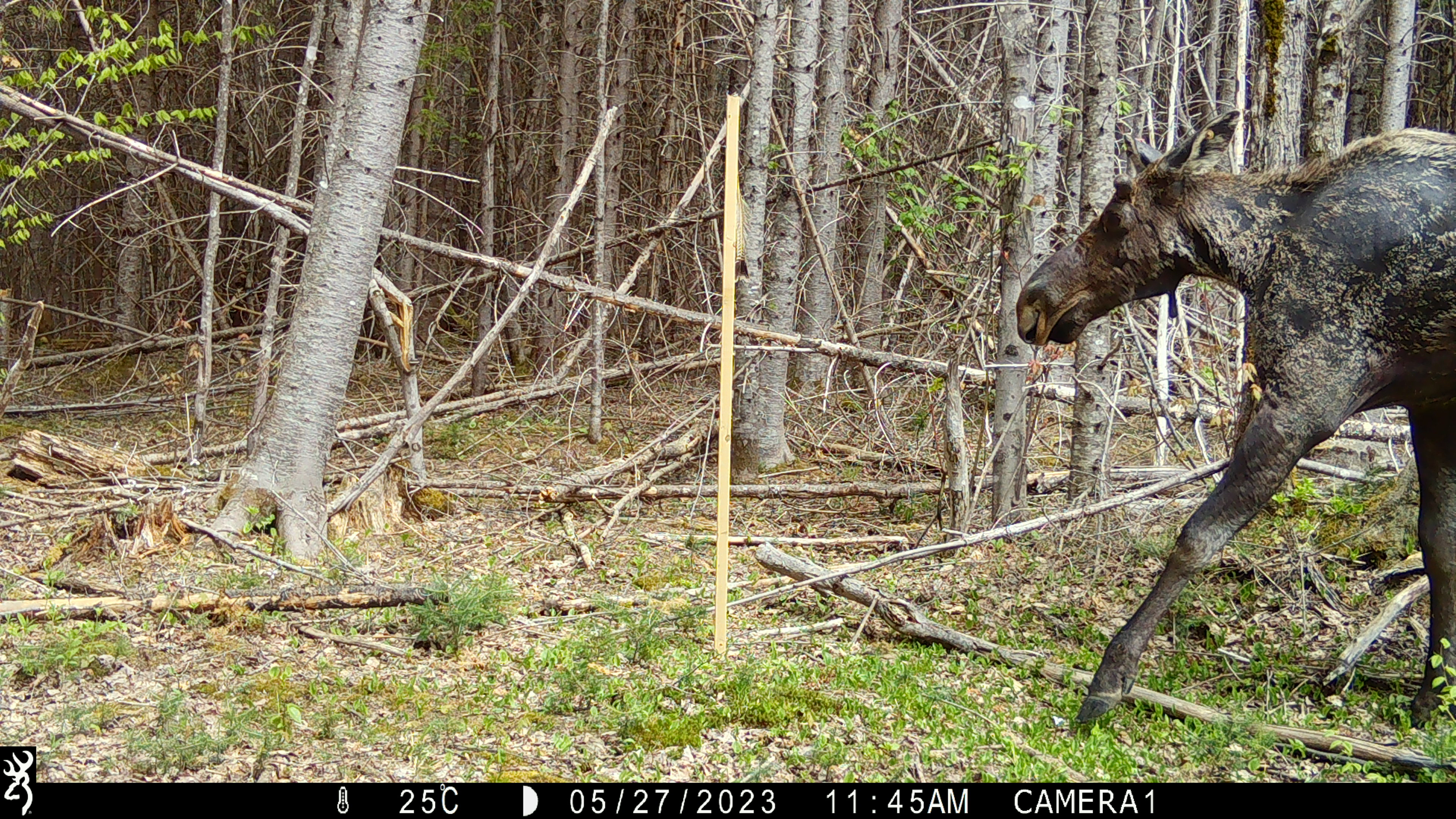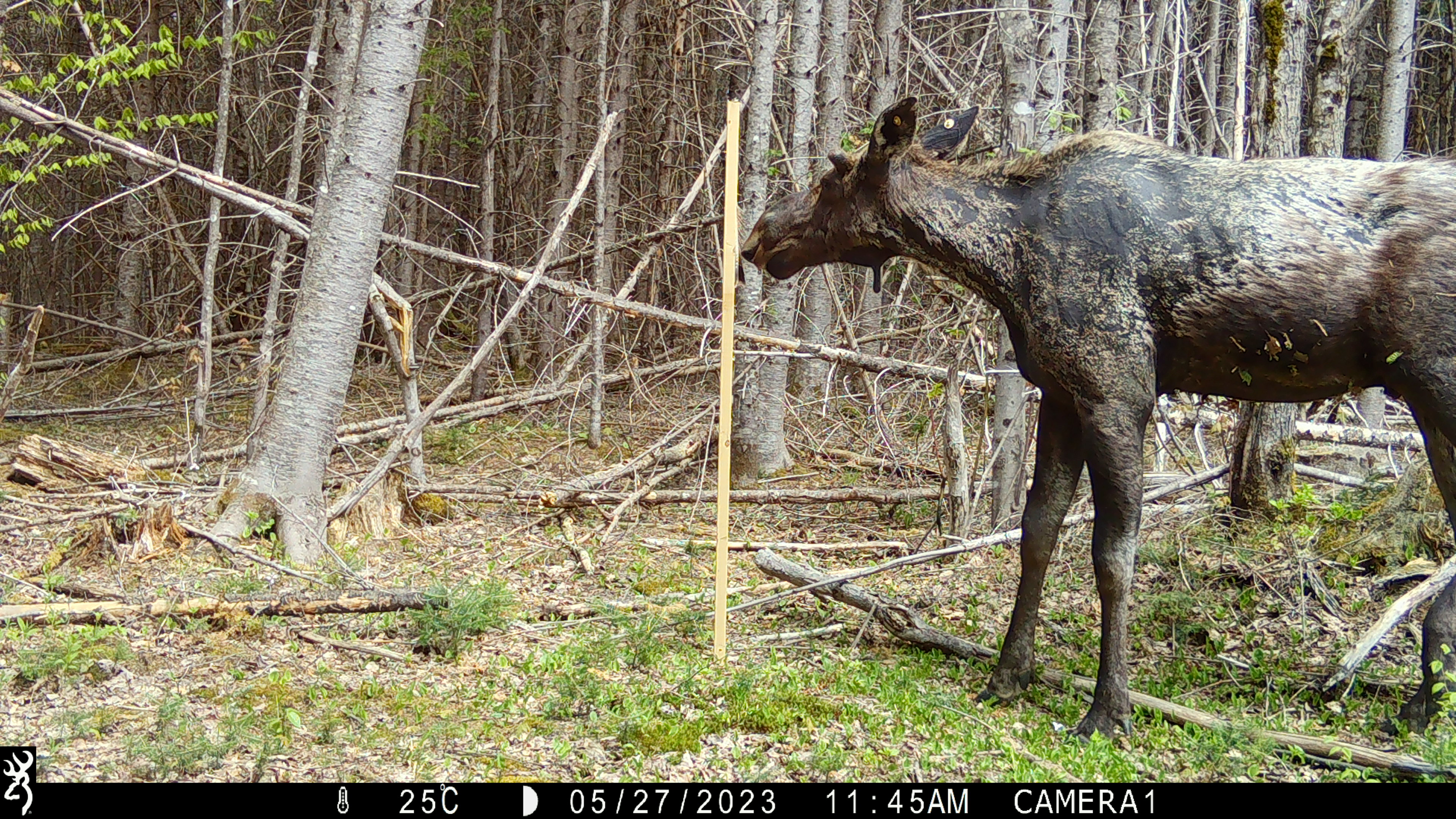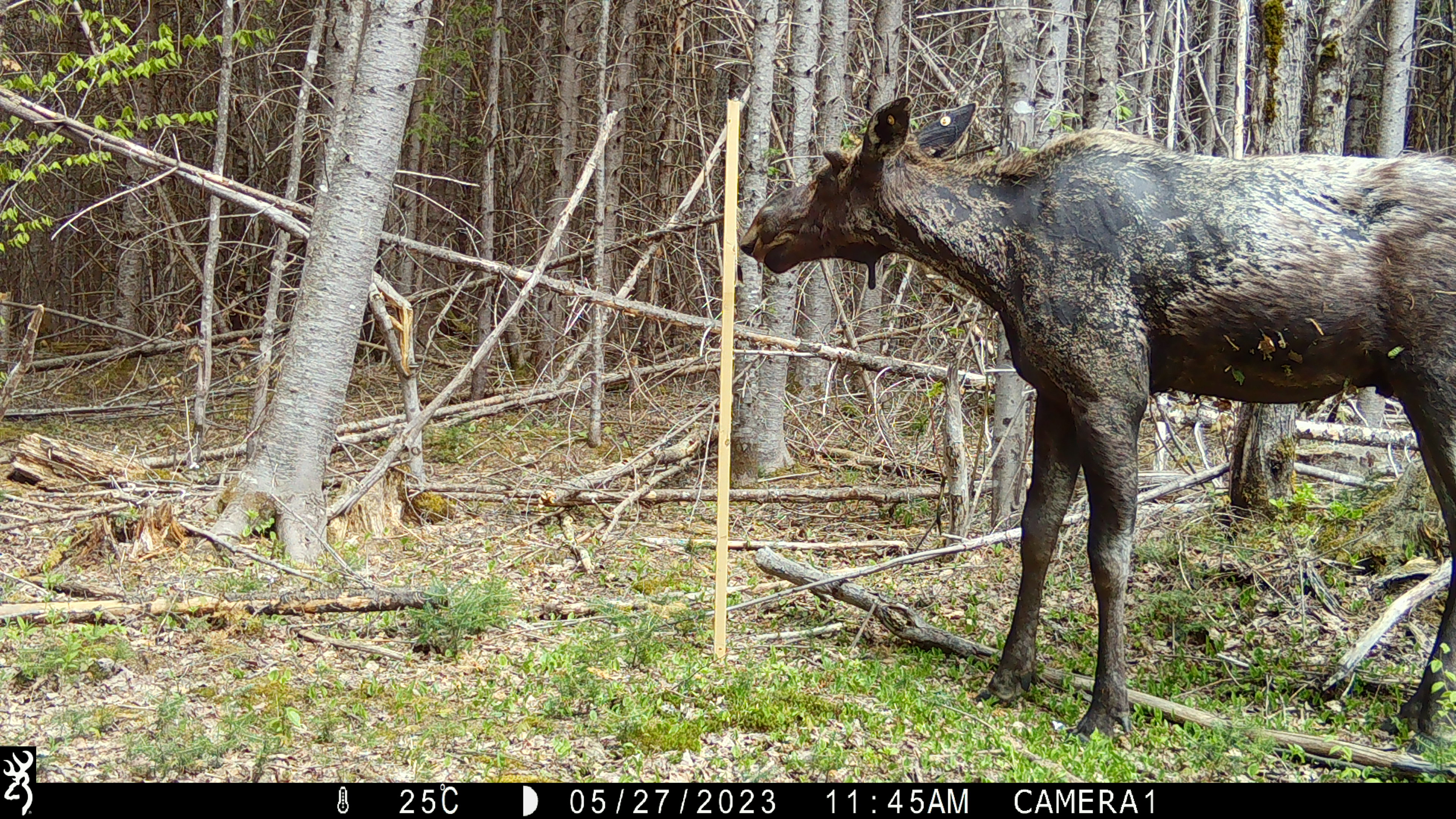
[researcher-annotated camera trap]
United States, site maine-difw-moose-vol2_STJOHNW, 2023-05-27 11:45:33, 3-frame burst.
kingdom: Animalia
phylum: Chordata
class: Mammalia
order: Artiodactyla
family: Cervidae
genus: Alces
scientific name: Alces alces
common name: moose